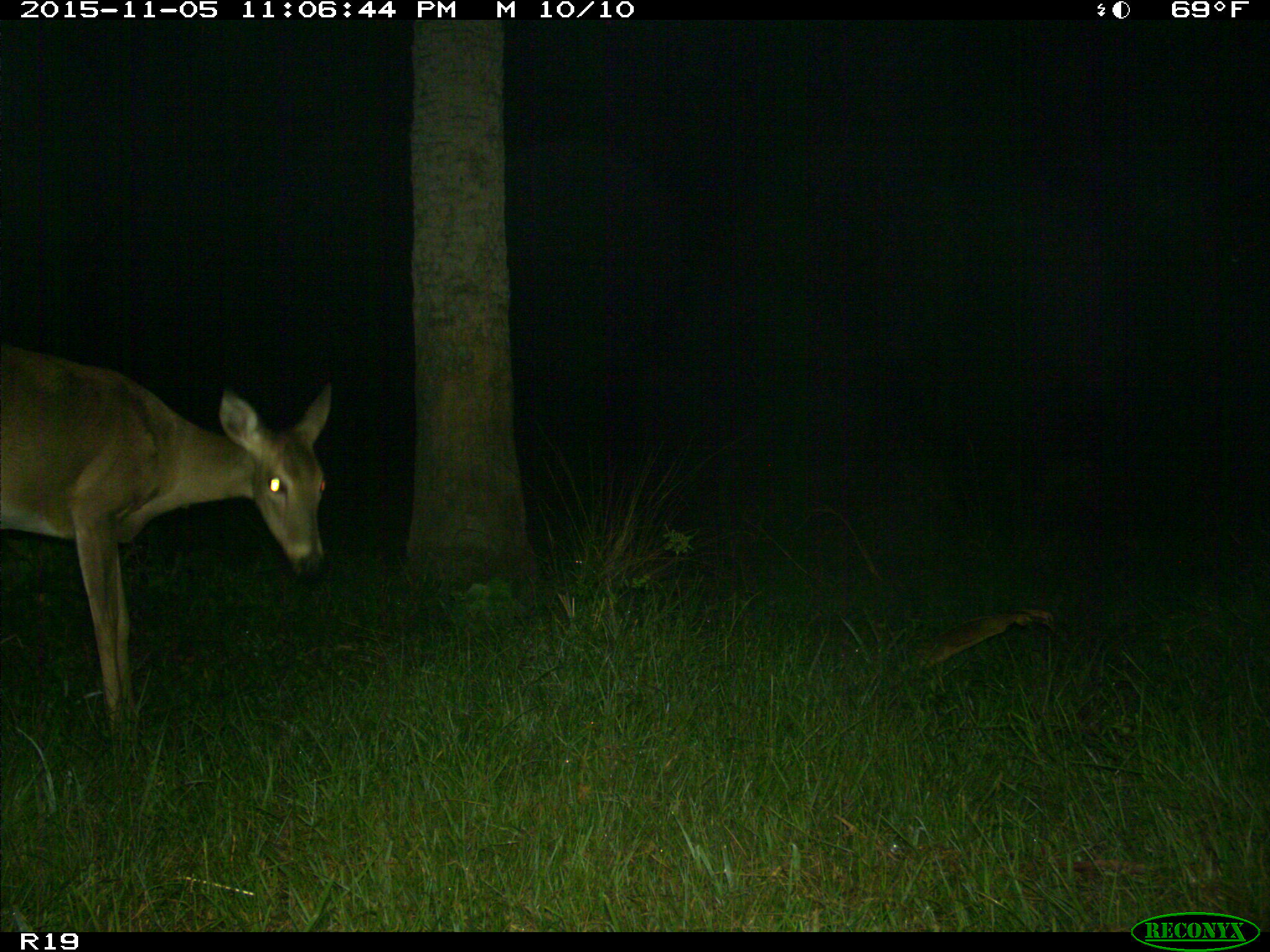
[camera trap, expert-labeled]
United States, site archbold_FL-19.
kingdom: Animalia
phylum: Chordata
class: Mammalia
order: Artiodactyla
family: Cervidae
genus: Odocoileus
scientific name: Odocoileus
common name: deer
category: unidentified deer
Unidentified deer (deer) (Odocoileus).